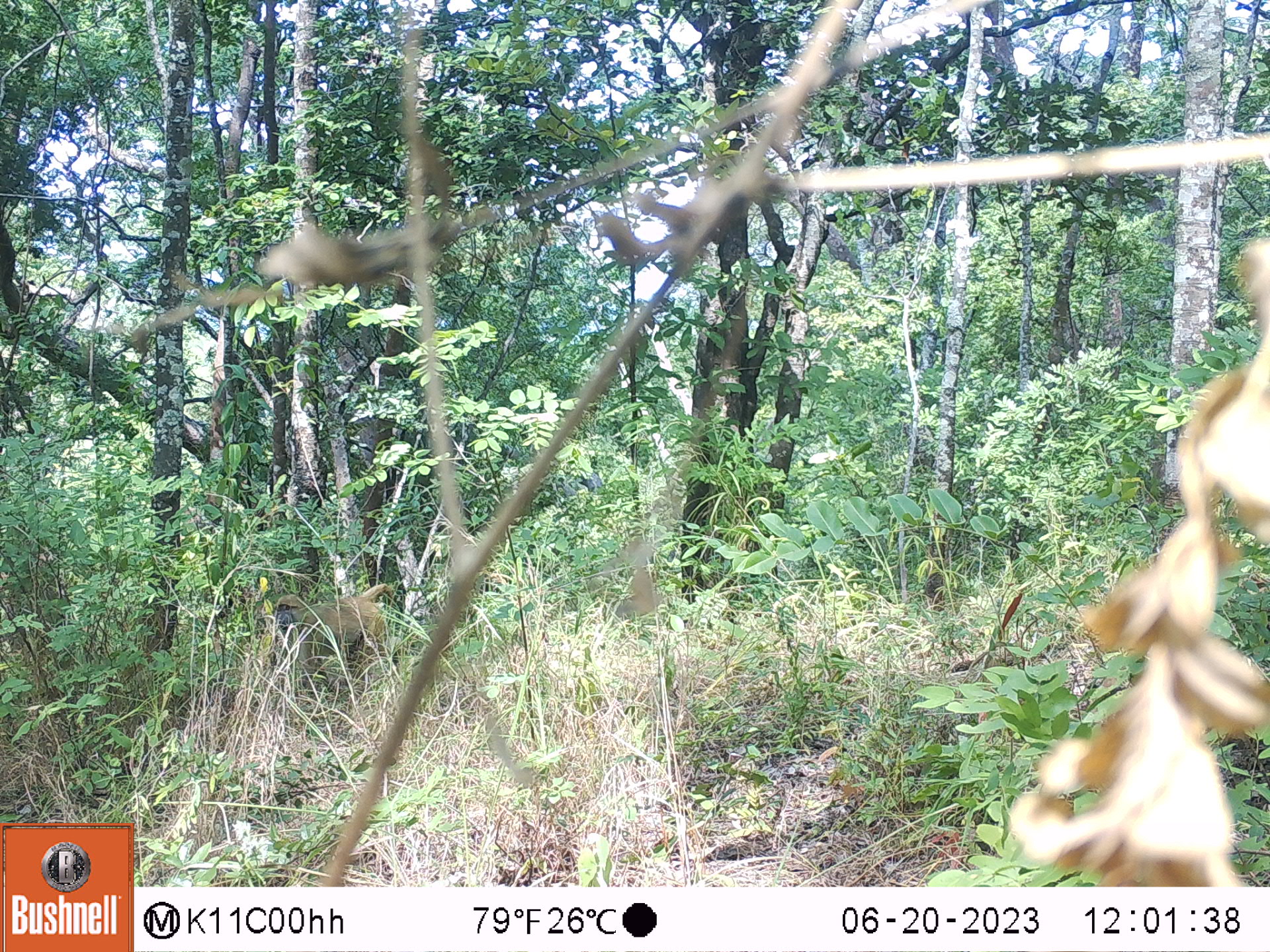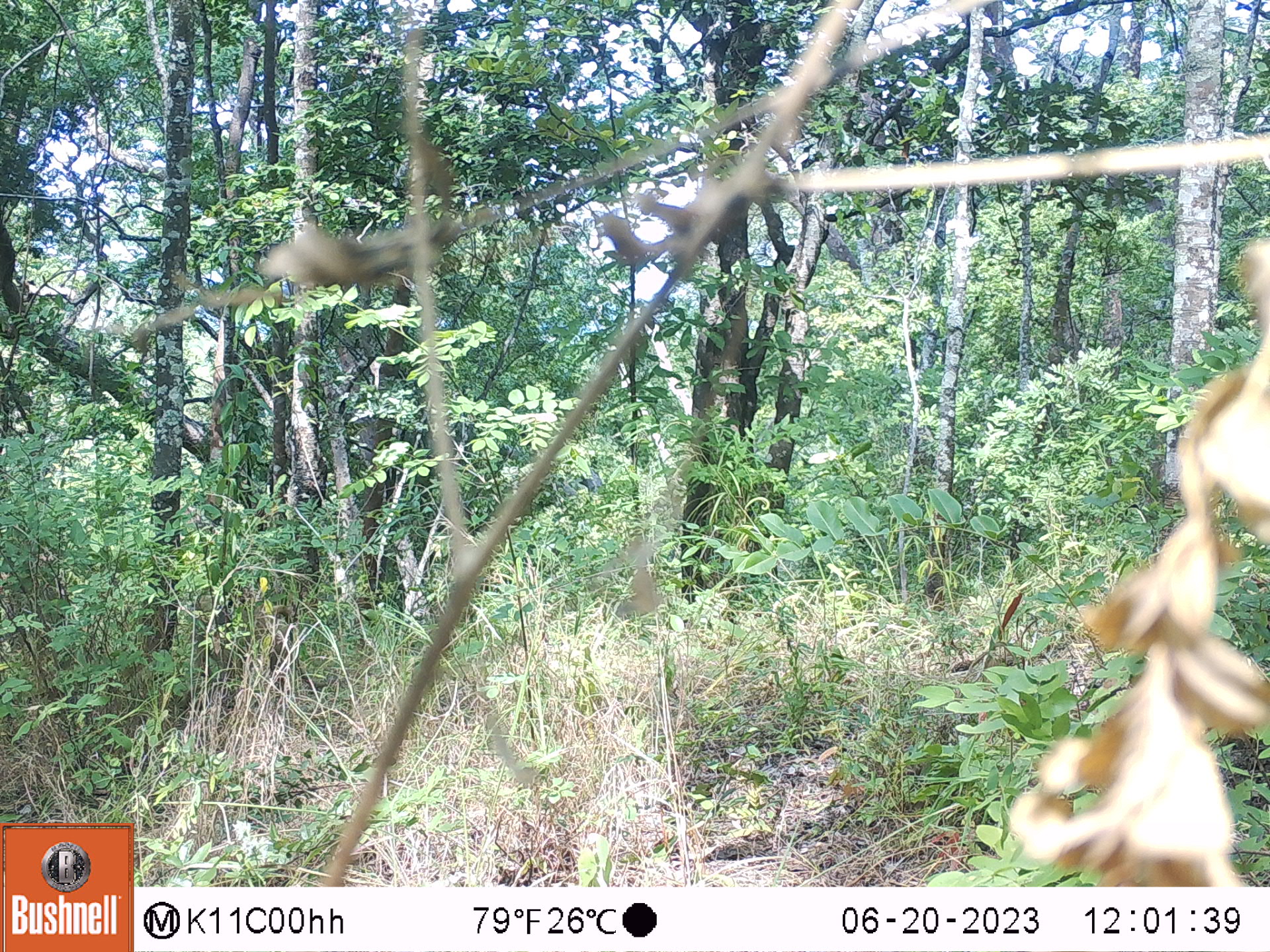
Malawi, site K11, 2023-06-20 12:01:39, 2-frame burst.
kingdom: Animalia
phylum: Chordata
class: Mammalia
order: Primates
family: Cercopithecidae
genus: Papio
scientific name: Papio cynocephalus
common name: yellow baboon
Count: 1.